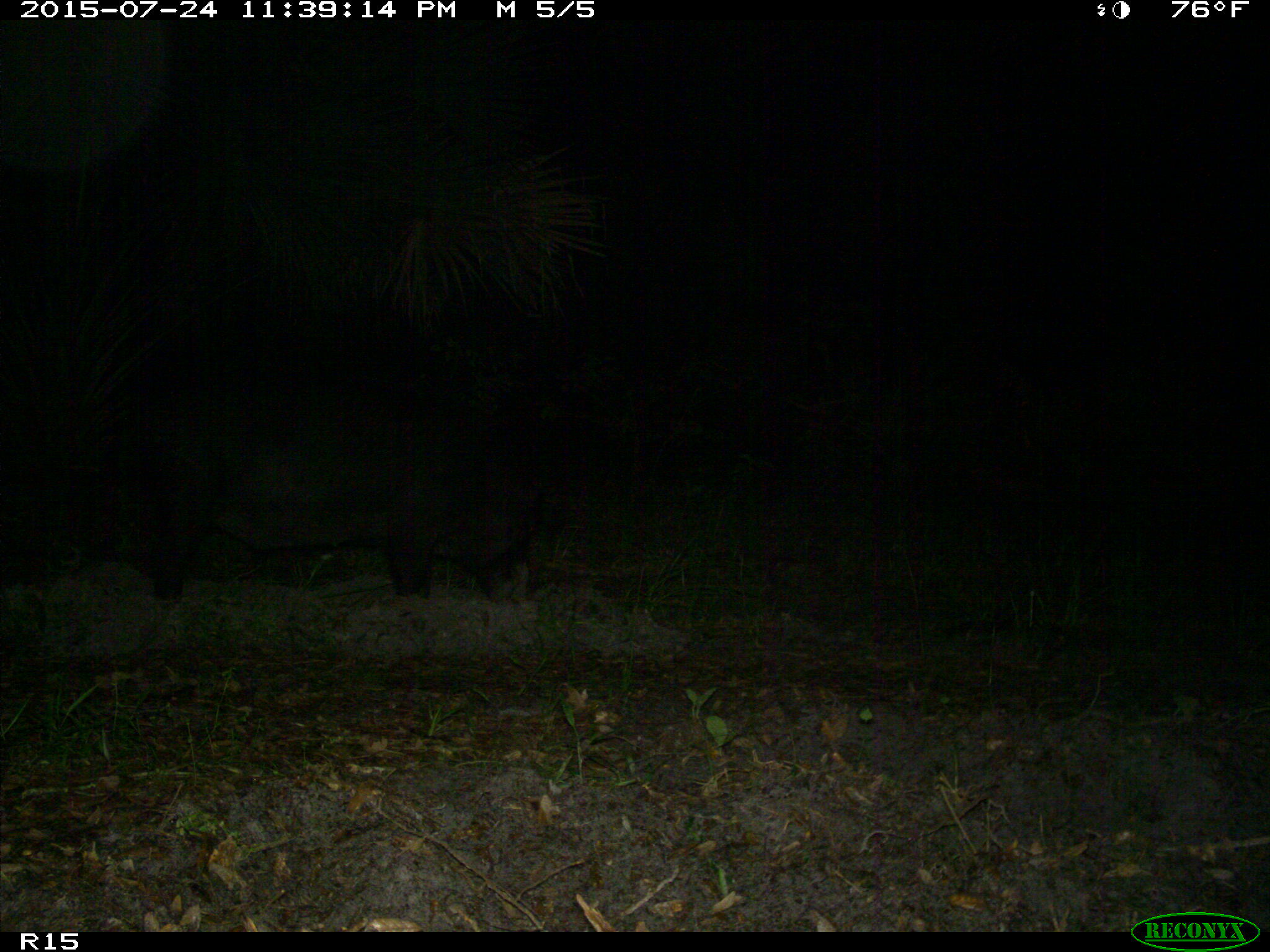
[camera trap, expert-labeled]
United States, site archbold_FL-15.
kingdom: Animalia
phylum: Chordata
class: Mammalia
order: Artiodactyla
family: Suidae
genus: Sus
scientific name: Sus scrofa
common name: wild boar